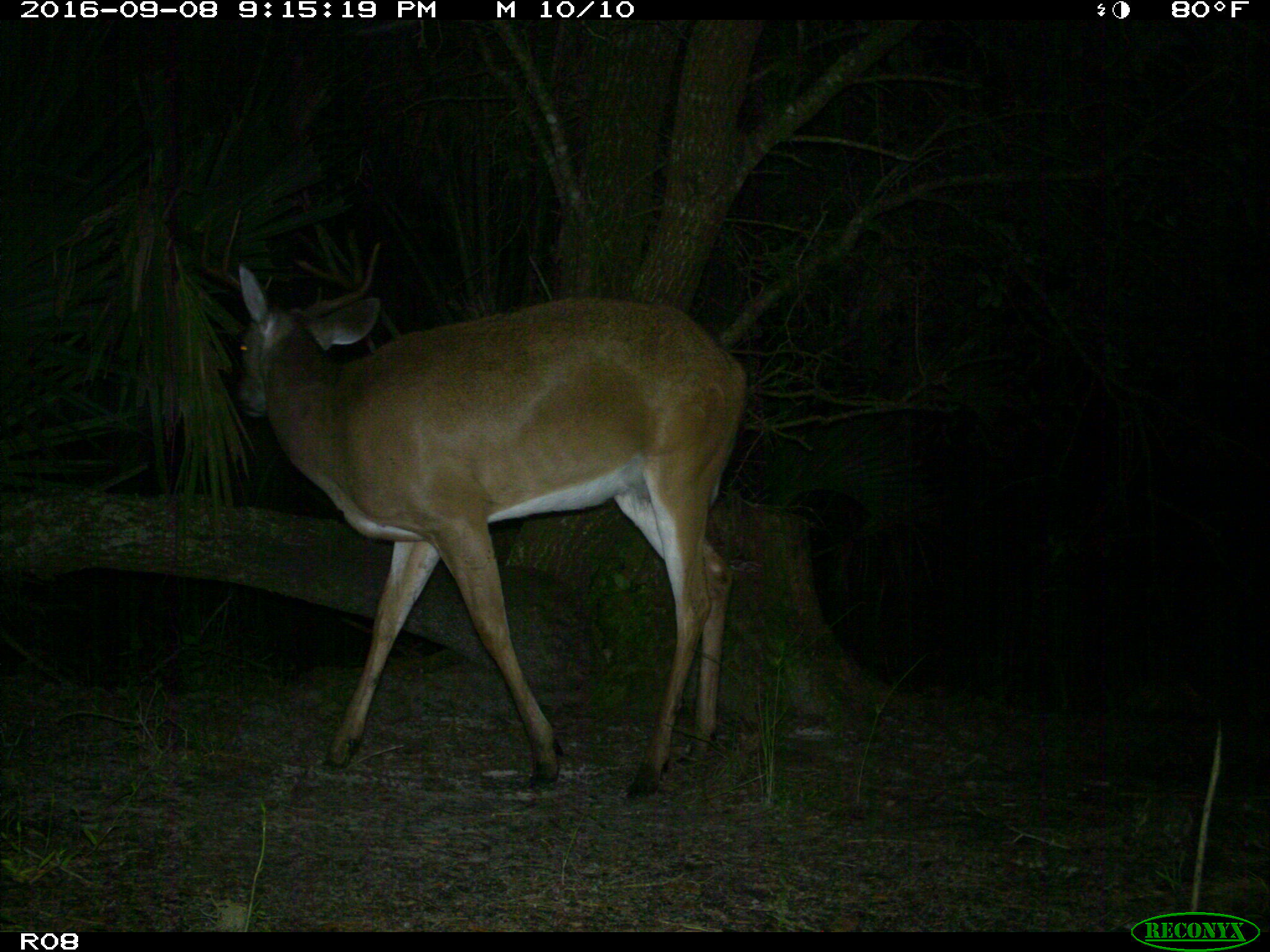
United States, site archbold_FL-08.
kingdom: Animalia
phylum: Chordata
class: Mammalia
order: Artiodactyla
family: Cervidae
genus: Odocoileus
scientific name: Odocoileus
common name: deer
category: unidentified deer